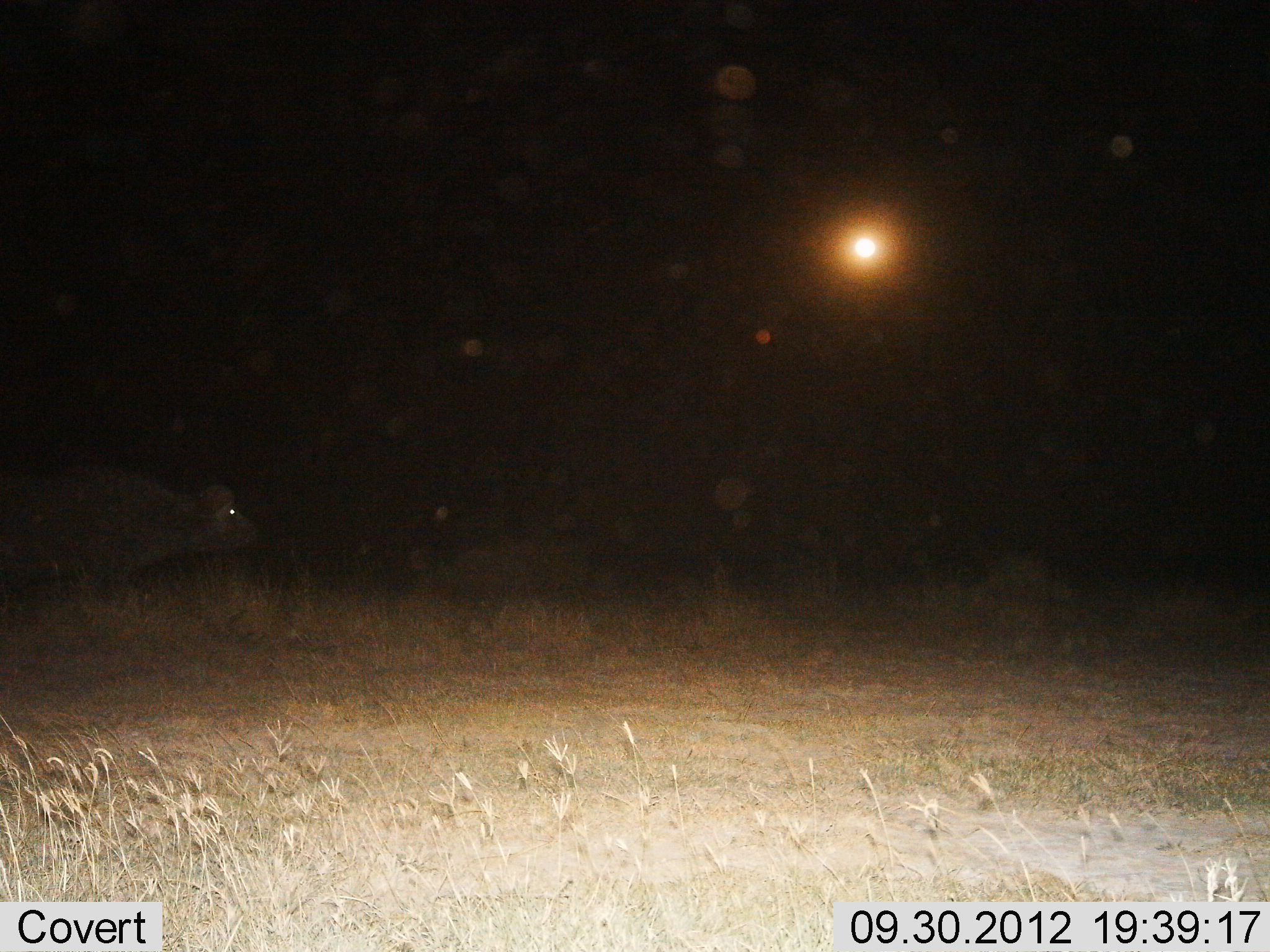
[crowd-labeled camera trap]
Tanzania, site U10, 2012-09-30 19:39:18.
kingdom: Animalia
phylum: Chordata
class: Mammalia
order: Artiodactyla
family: Bovidae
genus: Syncerus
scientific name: Syncerus caffer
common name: cape buffalo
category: buffalo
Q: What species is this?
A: Buffalo (cape buffalo) (Syncerus caffer).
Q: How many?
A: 1.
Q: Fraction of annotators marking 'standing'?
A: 80%.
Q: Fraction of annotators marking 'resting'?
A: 0%.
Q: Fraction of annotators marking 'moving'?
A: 20%.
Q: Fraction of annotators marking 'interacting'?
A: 0%.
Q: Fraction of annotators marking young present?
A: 0%.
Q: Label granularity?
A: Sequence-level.